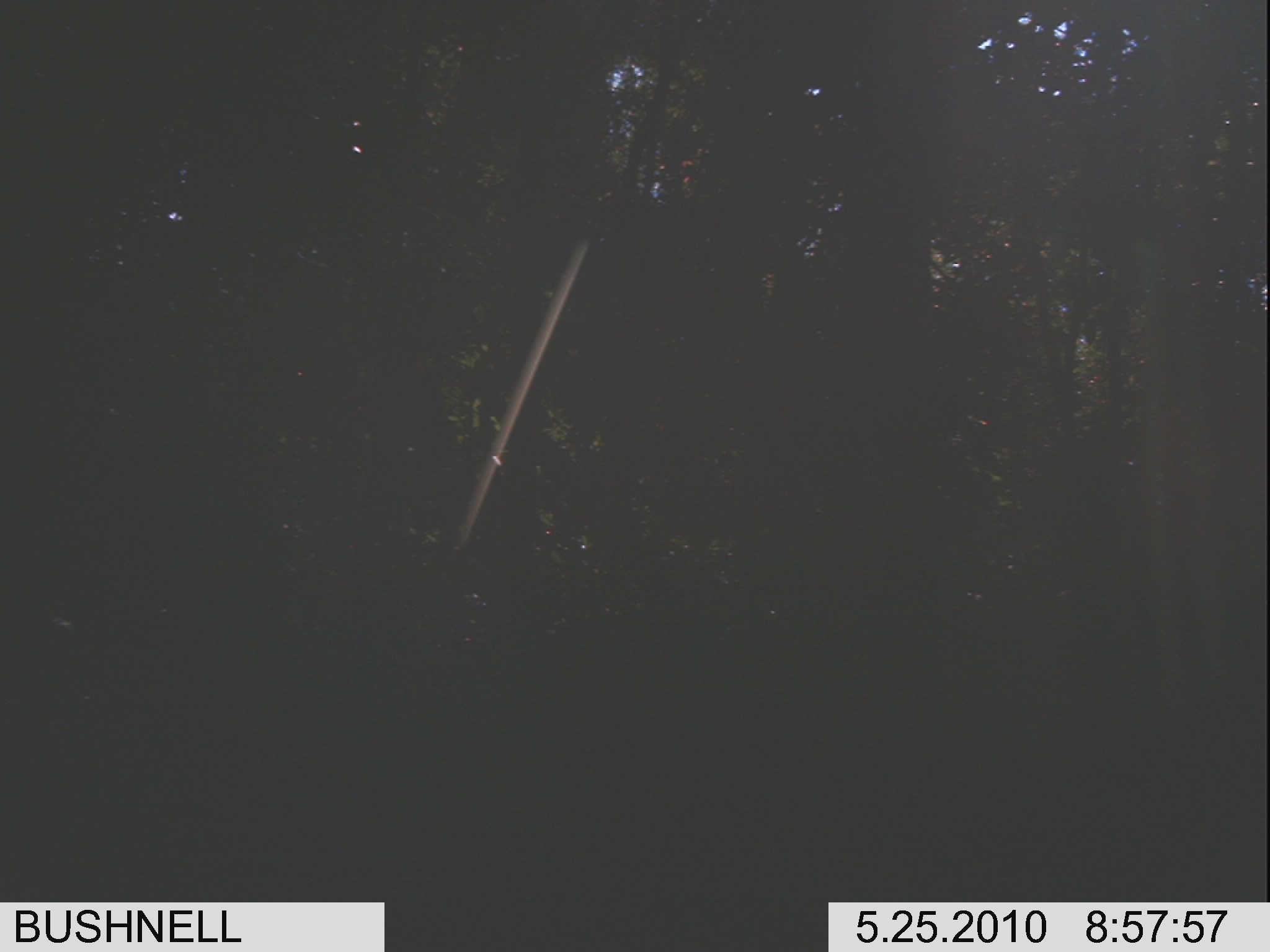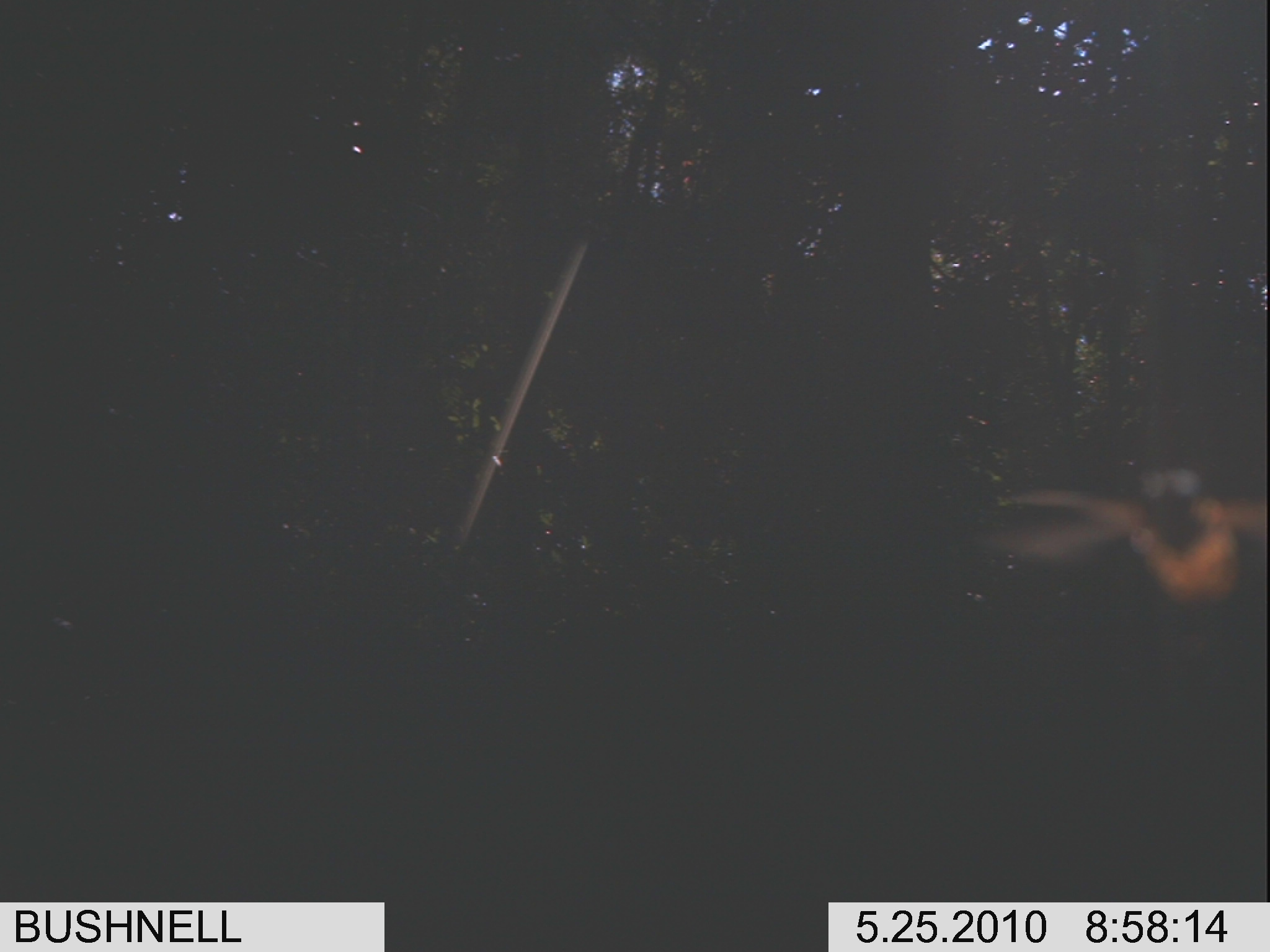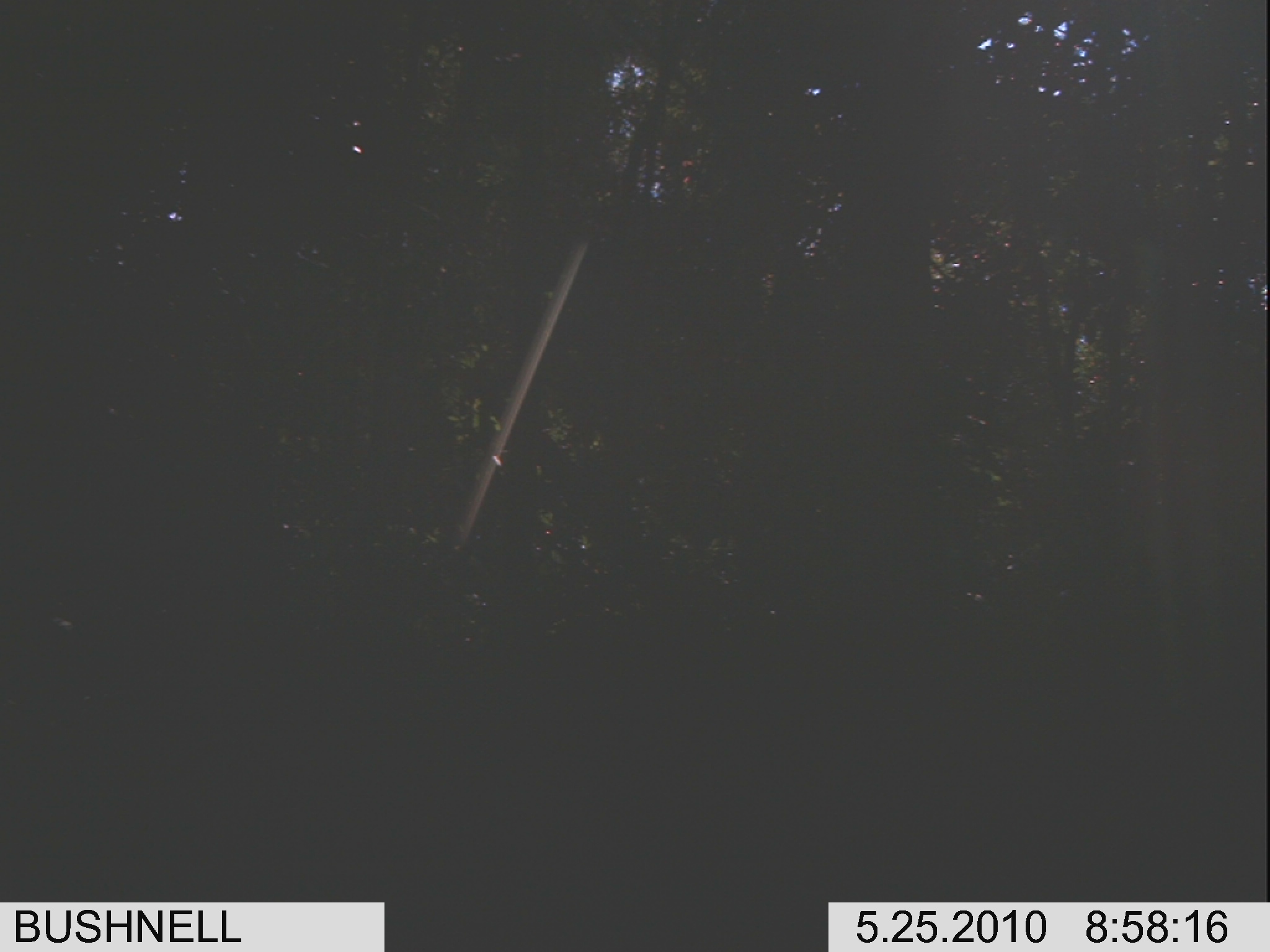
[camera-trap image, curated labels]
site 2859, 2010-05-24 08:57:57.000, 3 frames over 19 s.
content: unidentified animal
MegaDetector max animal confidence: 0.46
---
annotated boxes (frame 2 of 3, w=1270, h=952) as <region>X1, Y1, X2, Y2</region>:
unidentifiable: <region>981, 456, 1266, 612</region>